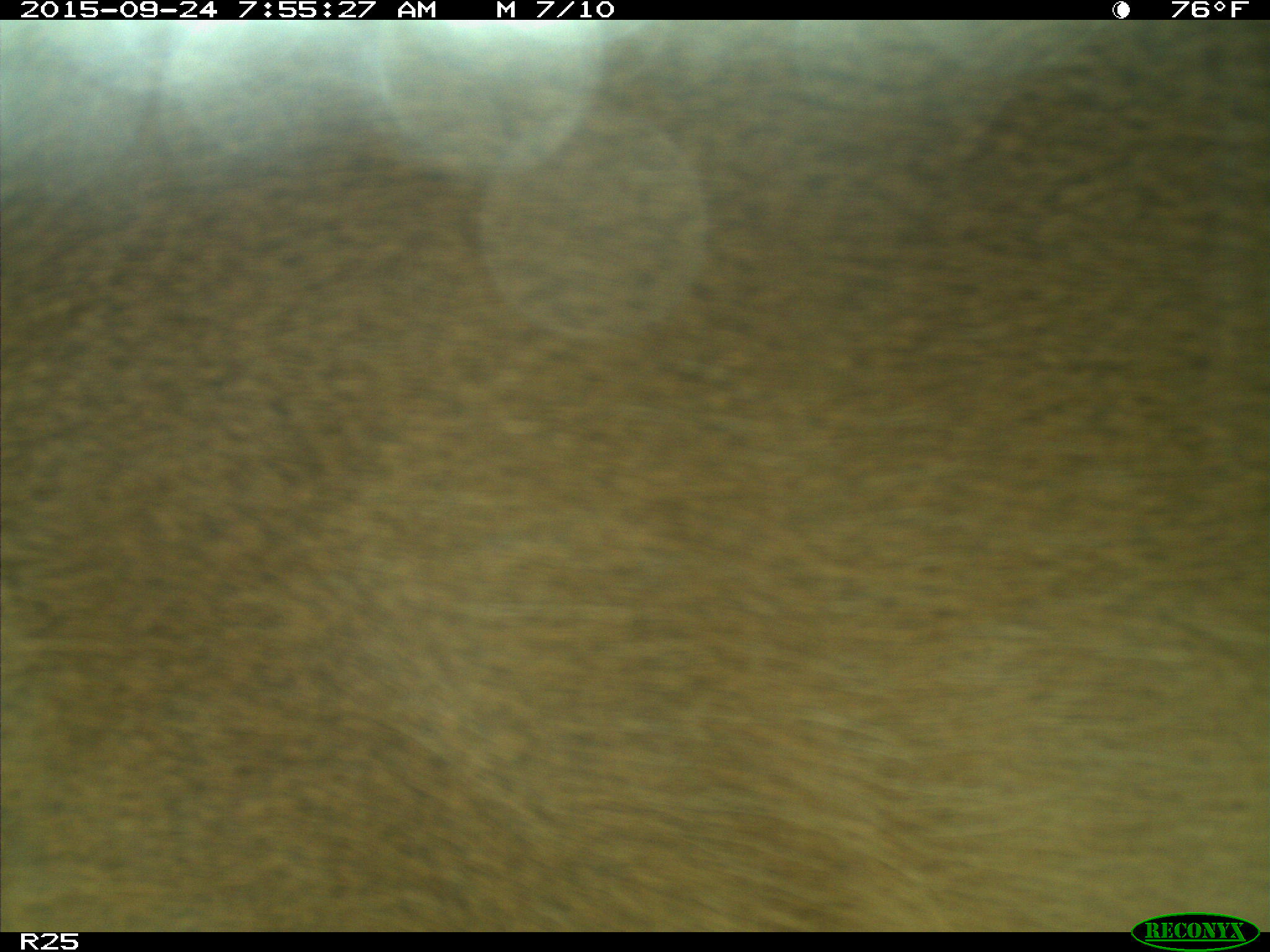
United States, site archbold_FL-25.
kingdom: Animalia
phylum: Chordata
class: Mammalia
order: Artiodactyla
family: Bovidae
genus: Bos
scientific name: Bos taurus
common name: domestic cow